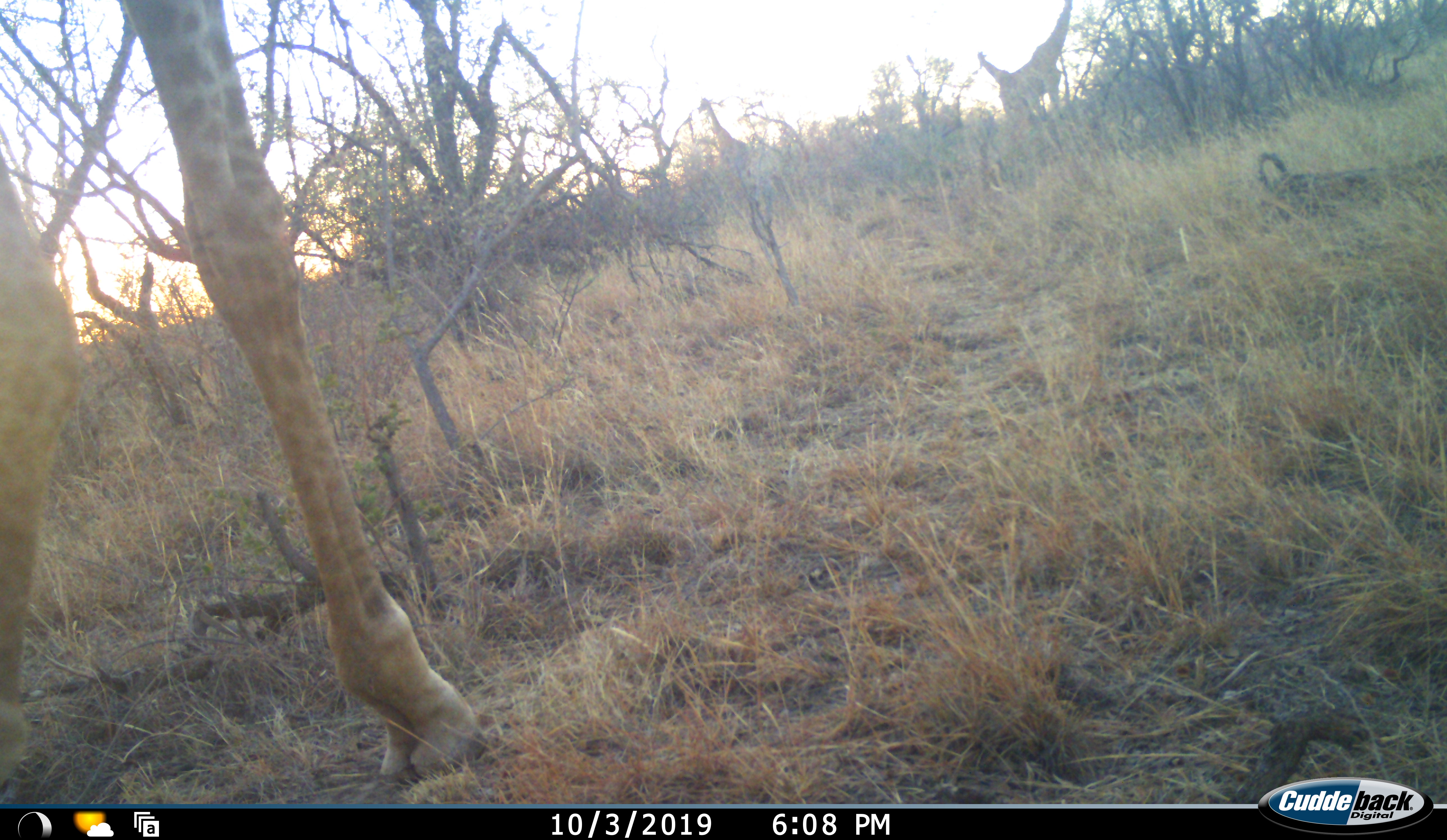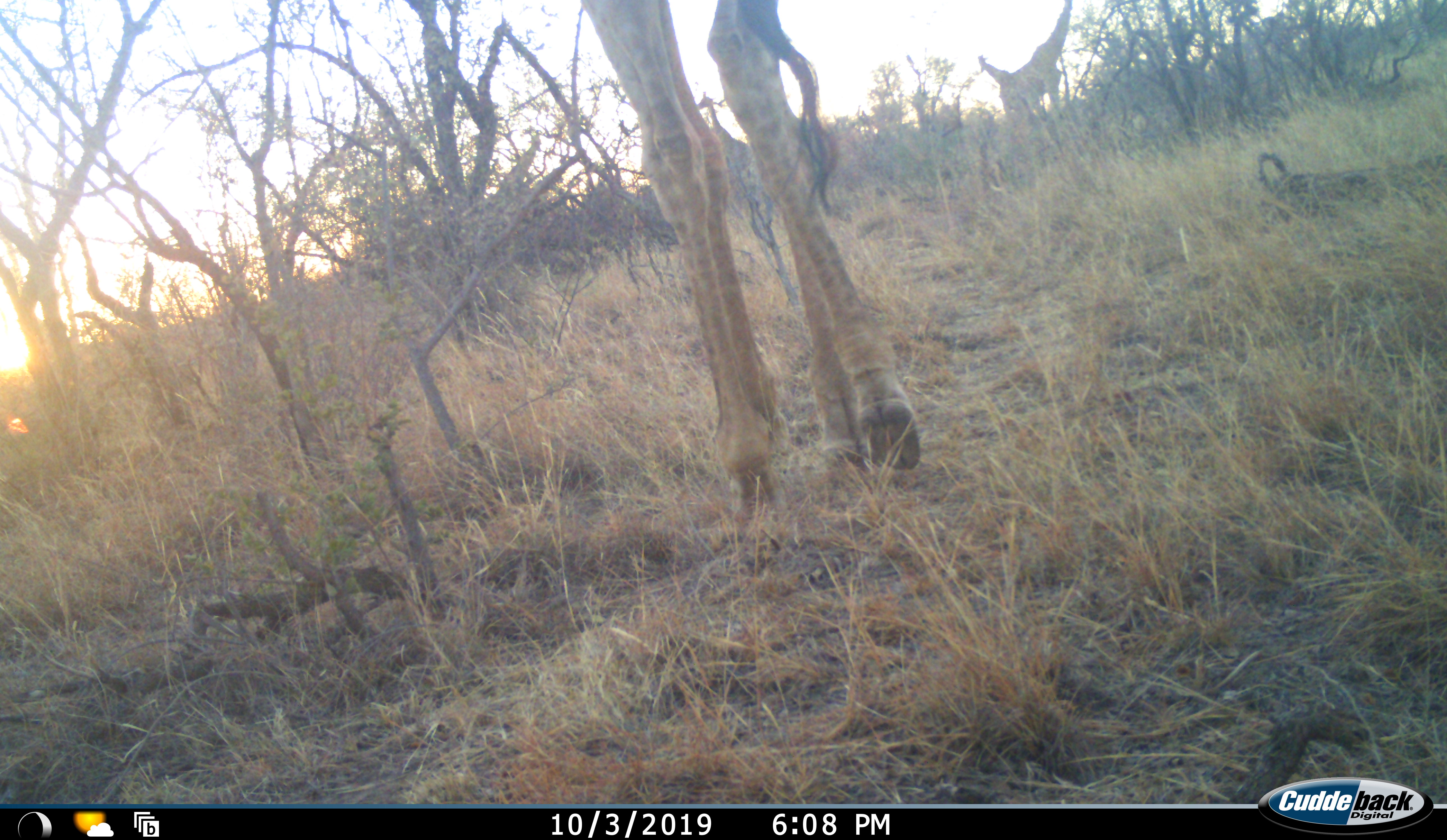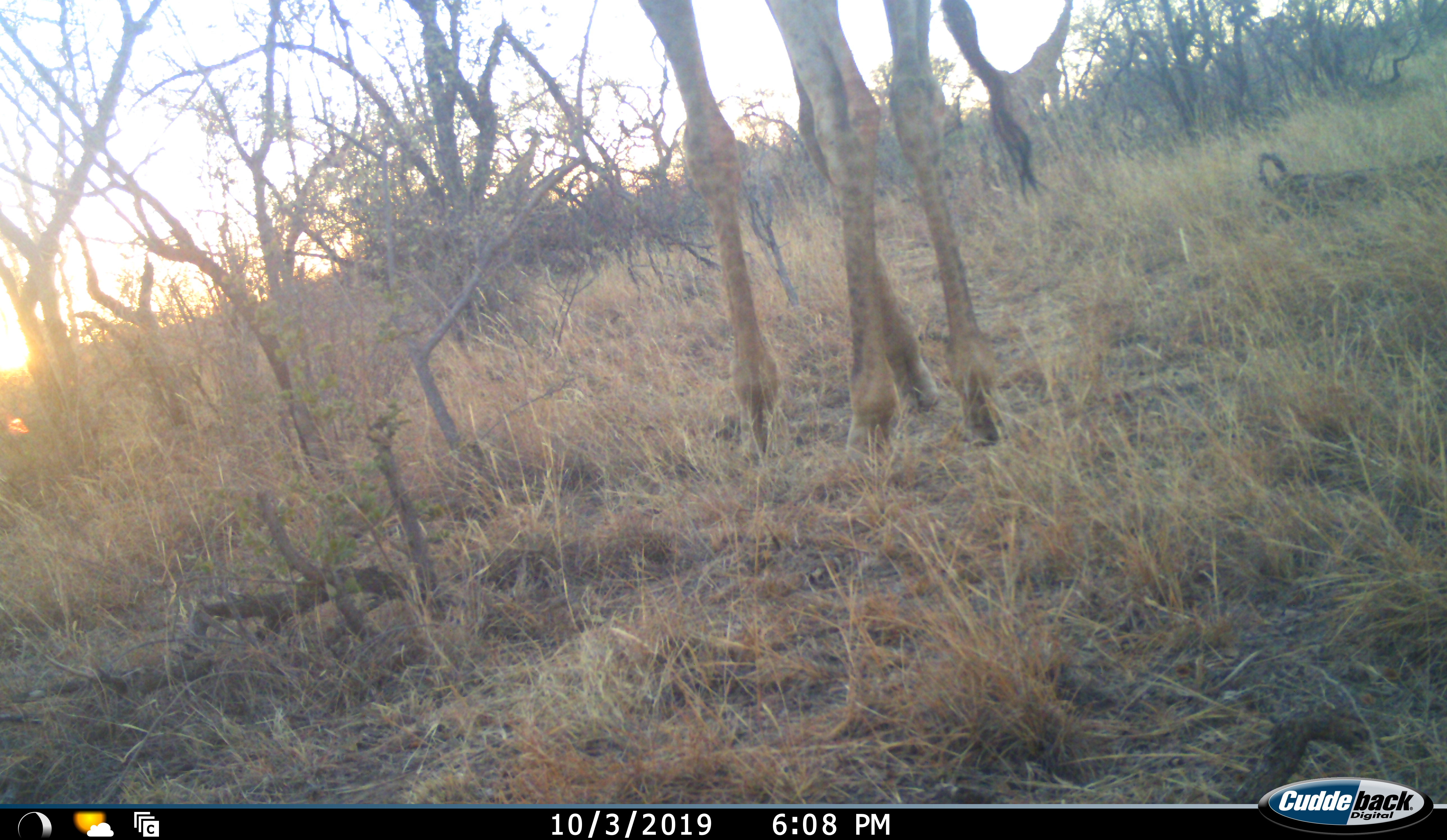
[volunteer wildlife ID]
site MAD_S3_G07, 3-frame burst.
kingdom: Animalia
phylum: Chordata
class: Mammalia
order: Artiodactyla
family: Giraffidae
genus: Giraffa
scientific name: Giraffa camelopardalis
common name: giraffe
Giraffe (Giraffa camelopardalis), count 4. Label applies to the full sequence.